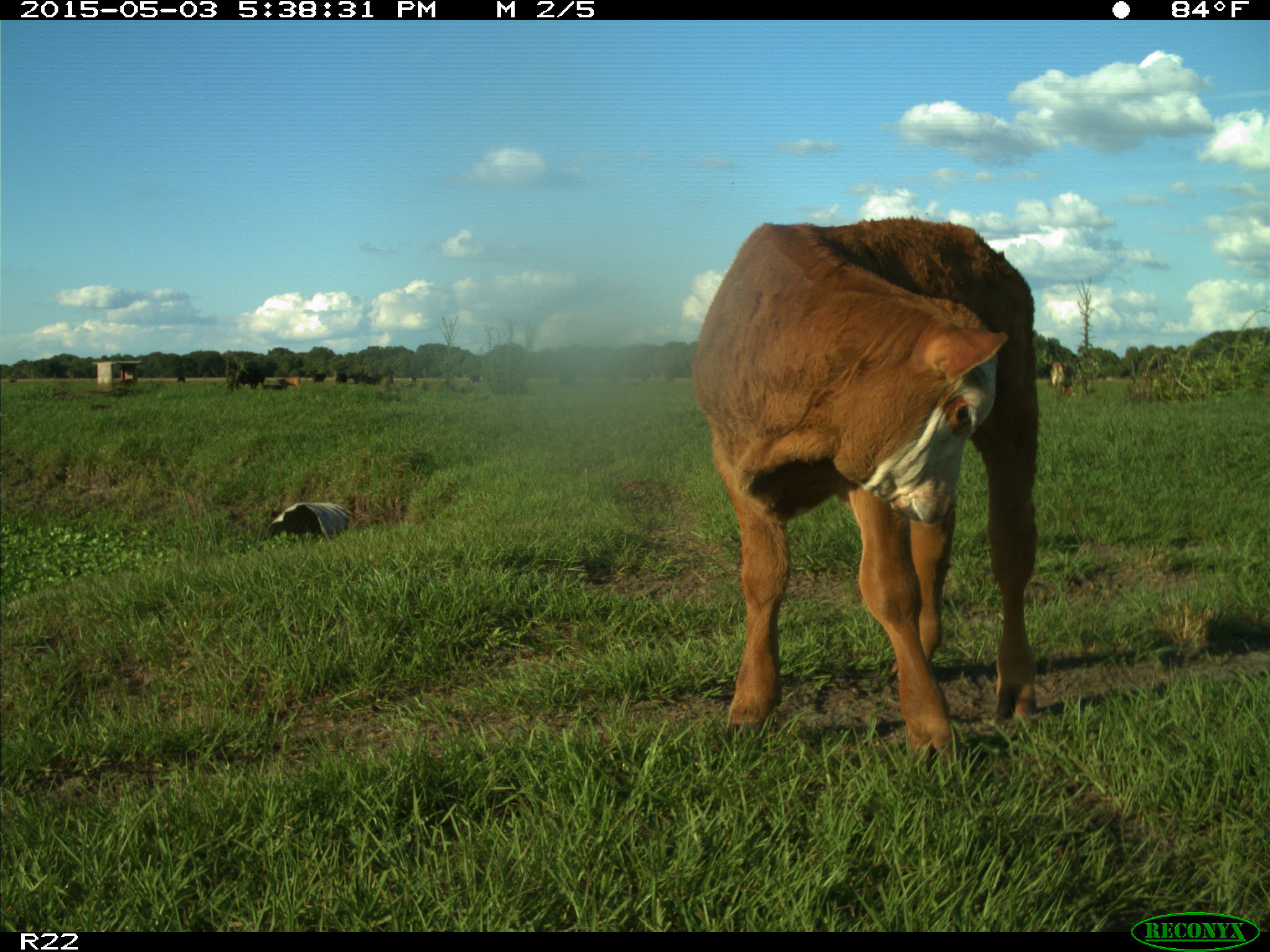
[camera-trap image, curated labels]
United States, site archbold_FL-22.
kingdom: Animalia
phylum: Chordata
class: Mammalia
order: Artiodactyla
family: Bovidae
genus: Bos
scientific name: Bos taurus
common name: domestic cow